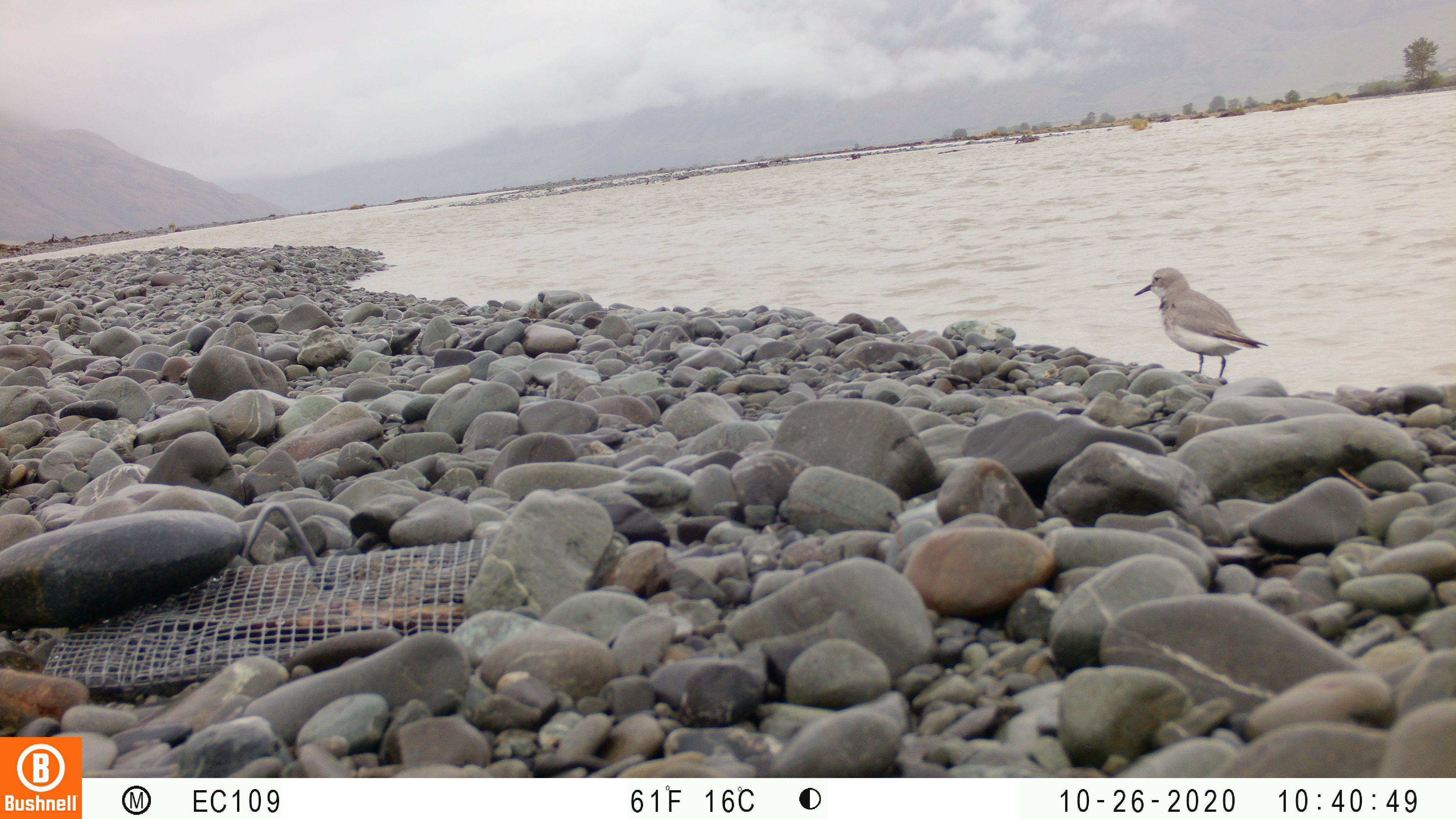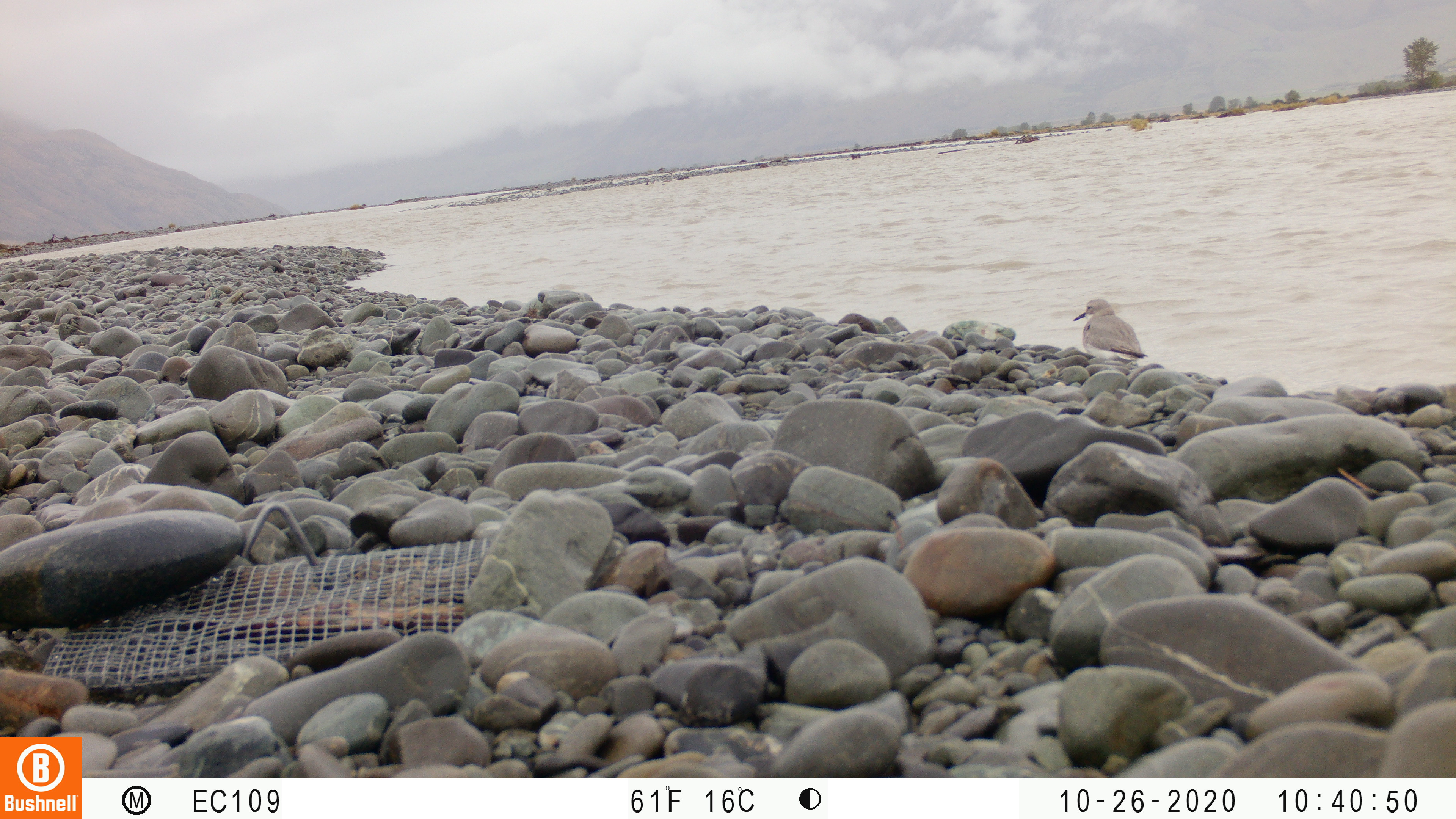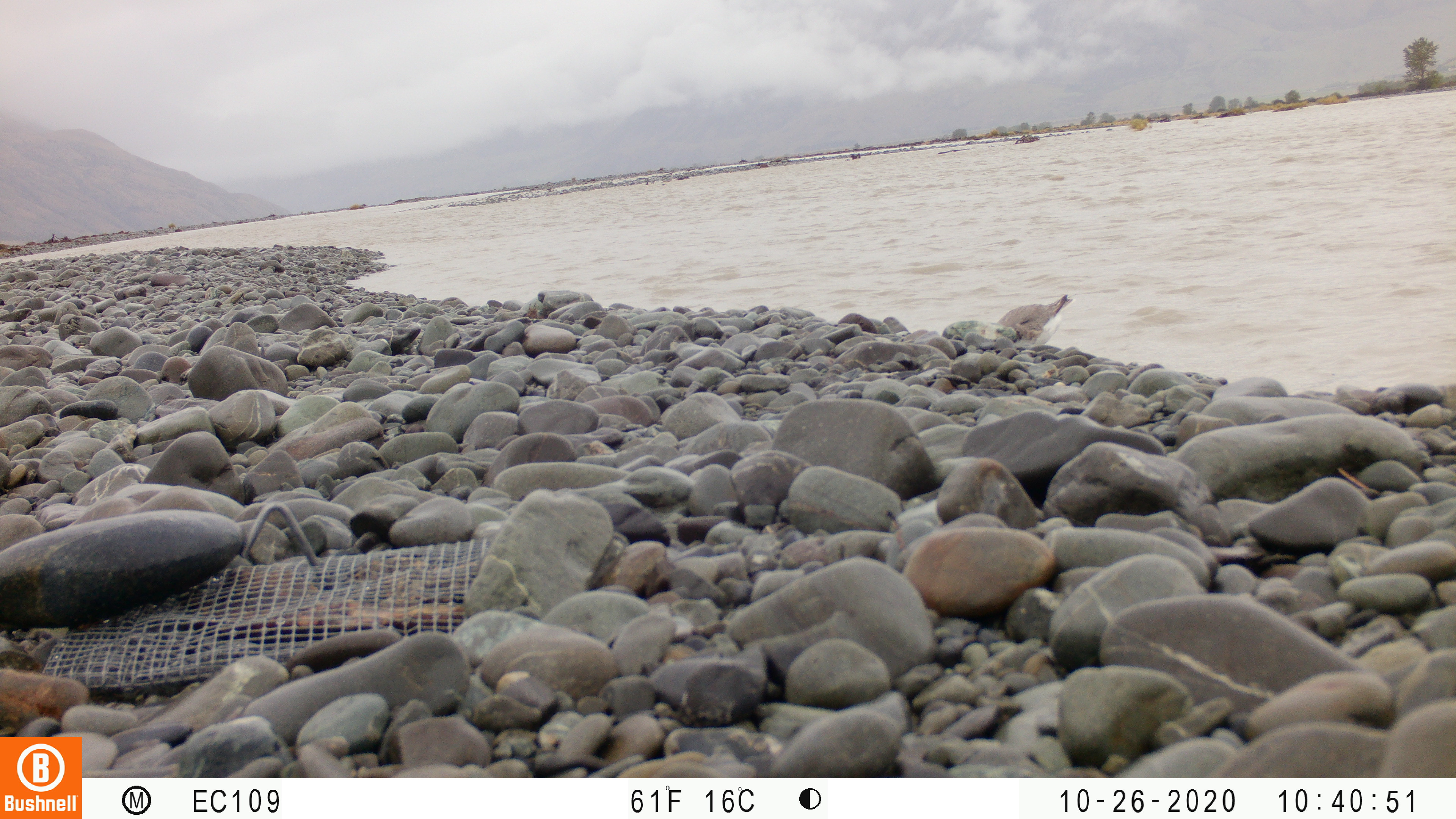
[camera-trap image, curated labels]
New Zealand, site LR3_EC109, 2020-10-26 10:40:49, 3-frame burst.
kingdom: Animalia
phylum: Chordata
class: Aves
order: Charadriiformes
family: Charadriidae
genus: Anarhynchus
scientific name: Anarhynchus frontalis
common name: wrybill